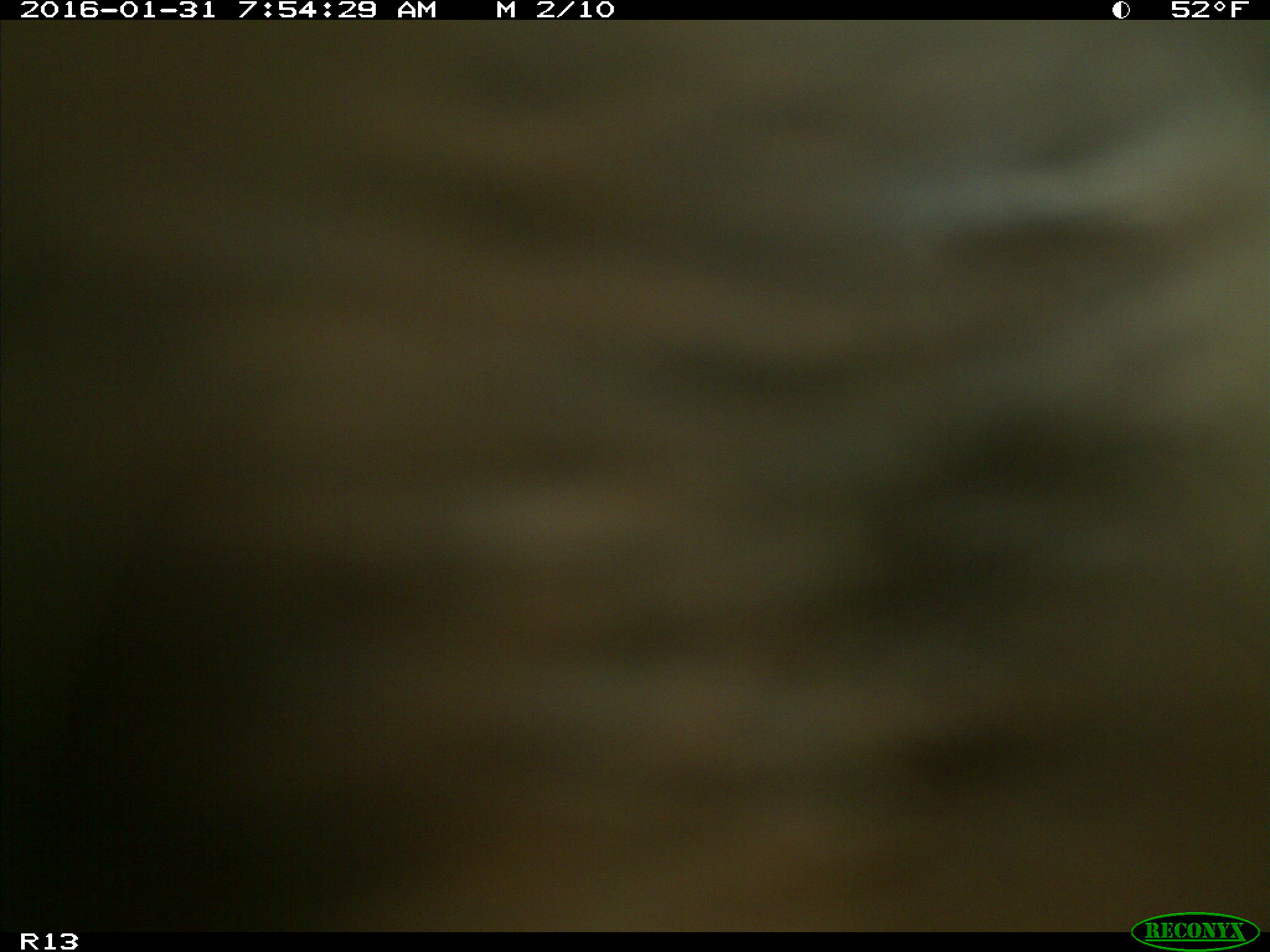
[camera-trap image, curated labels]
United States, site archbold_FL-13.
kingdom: Animalia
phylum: Chordata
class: Mammalia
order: Artiodactyla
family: Bovidae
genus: Bos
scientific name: Bos taurus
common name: domestic cow